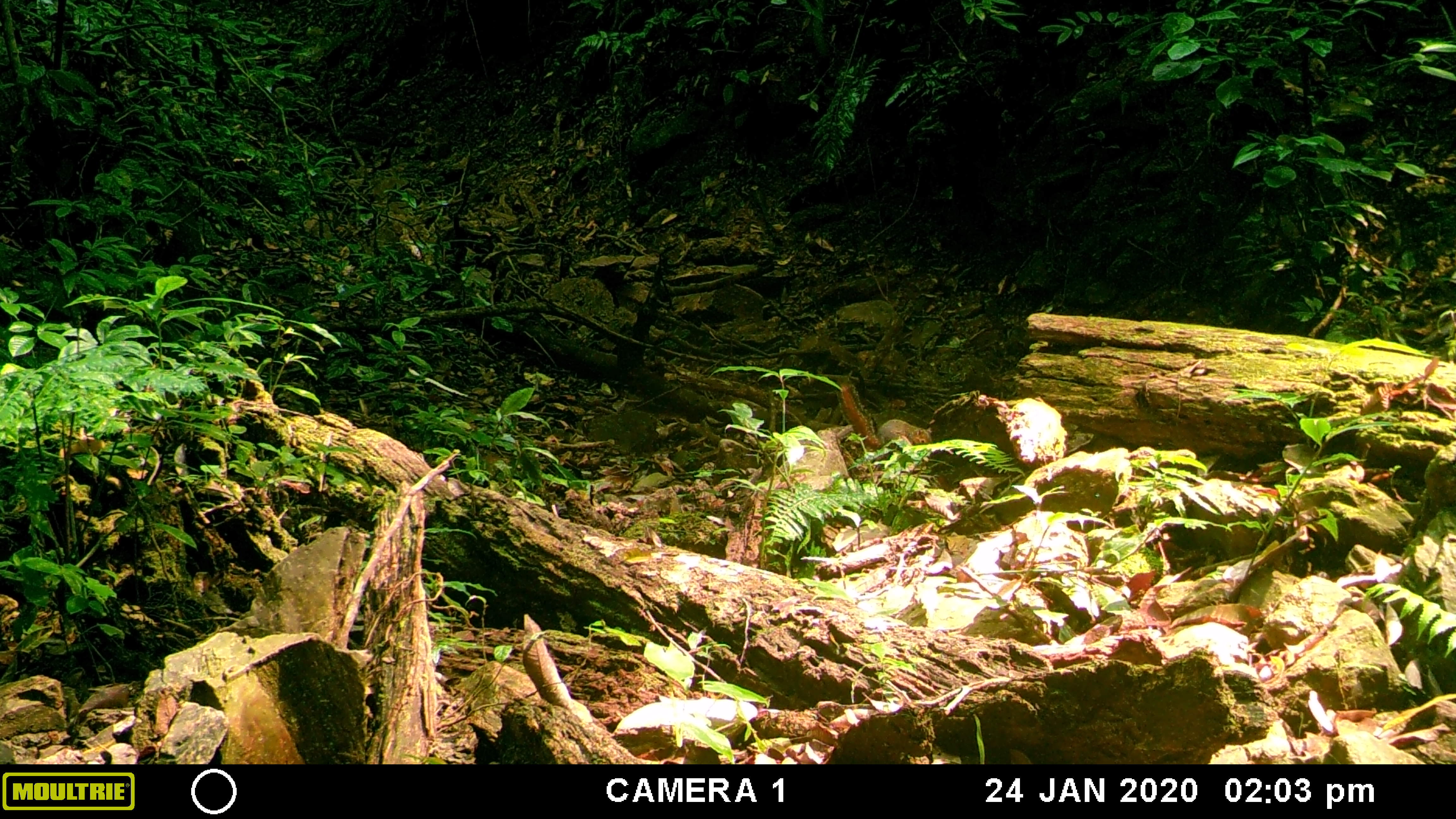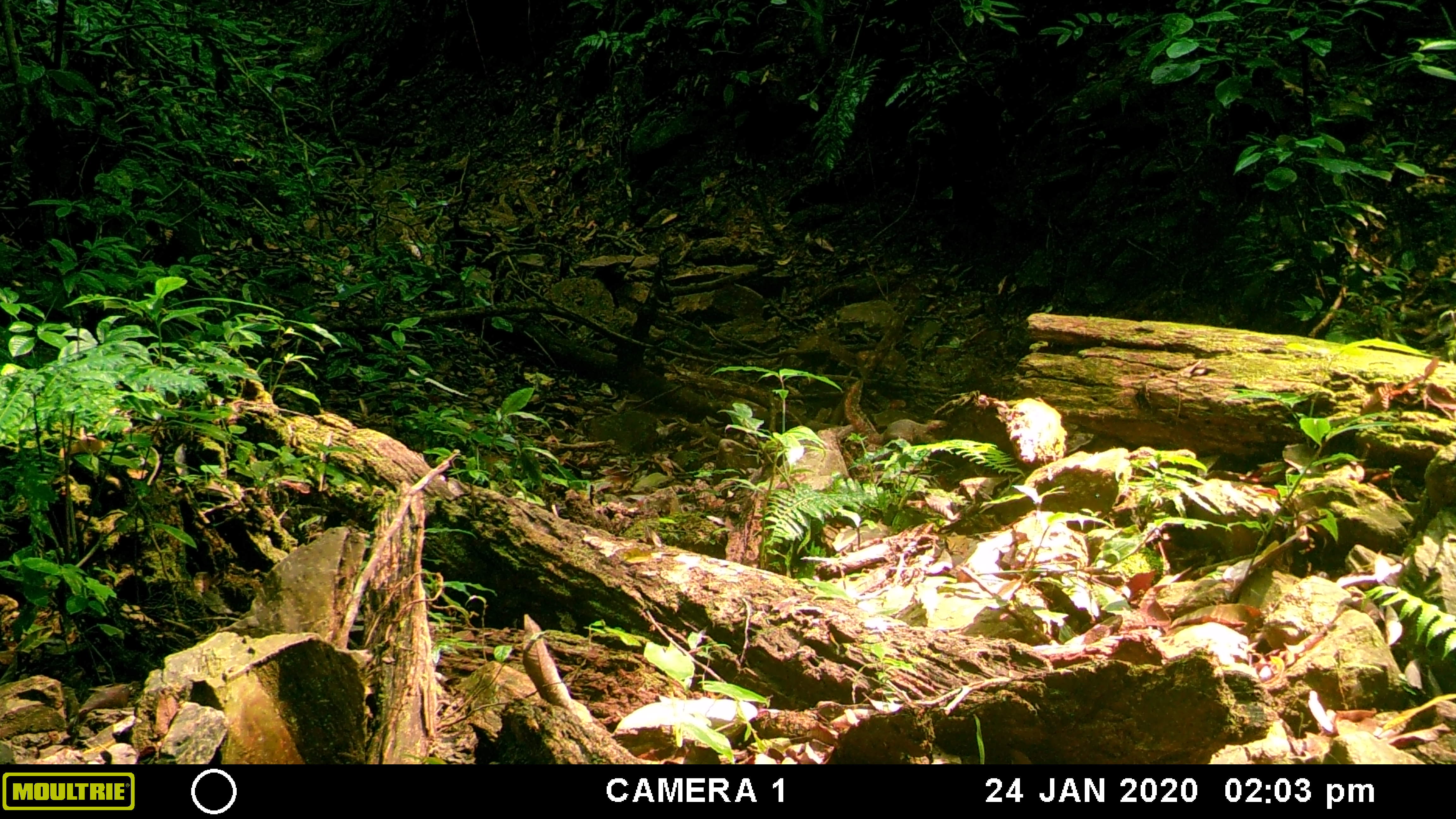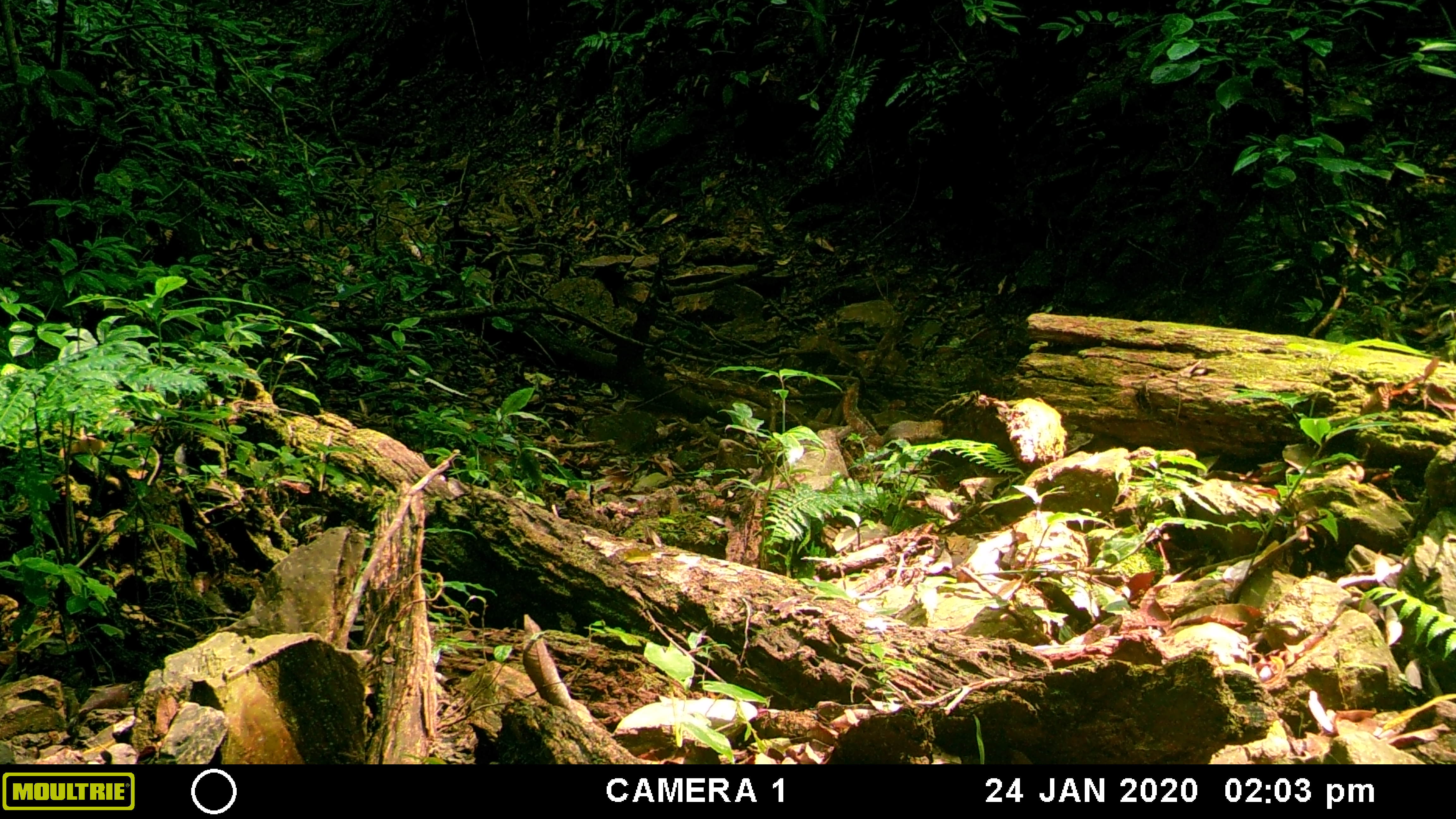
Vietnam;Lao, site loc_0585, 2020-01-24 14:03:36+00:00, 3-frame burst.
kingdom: Animalia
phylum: Chordata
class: Mammalia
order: Rodentia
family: Sciuridae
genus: Dremomys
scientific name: Dremomys rufigenis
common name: red-cheeked squirrel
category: red cheeked squirrel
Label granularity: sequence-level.